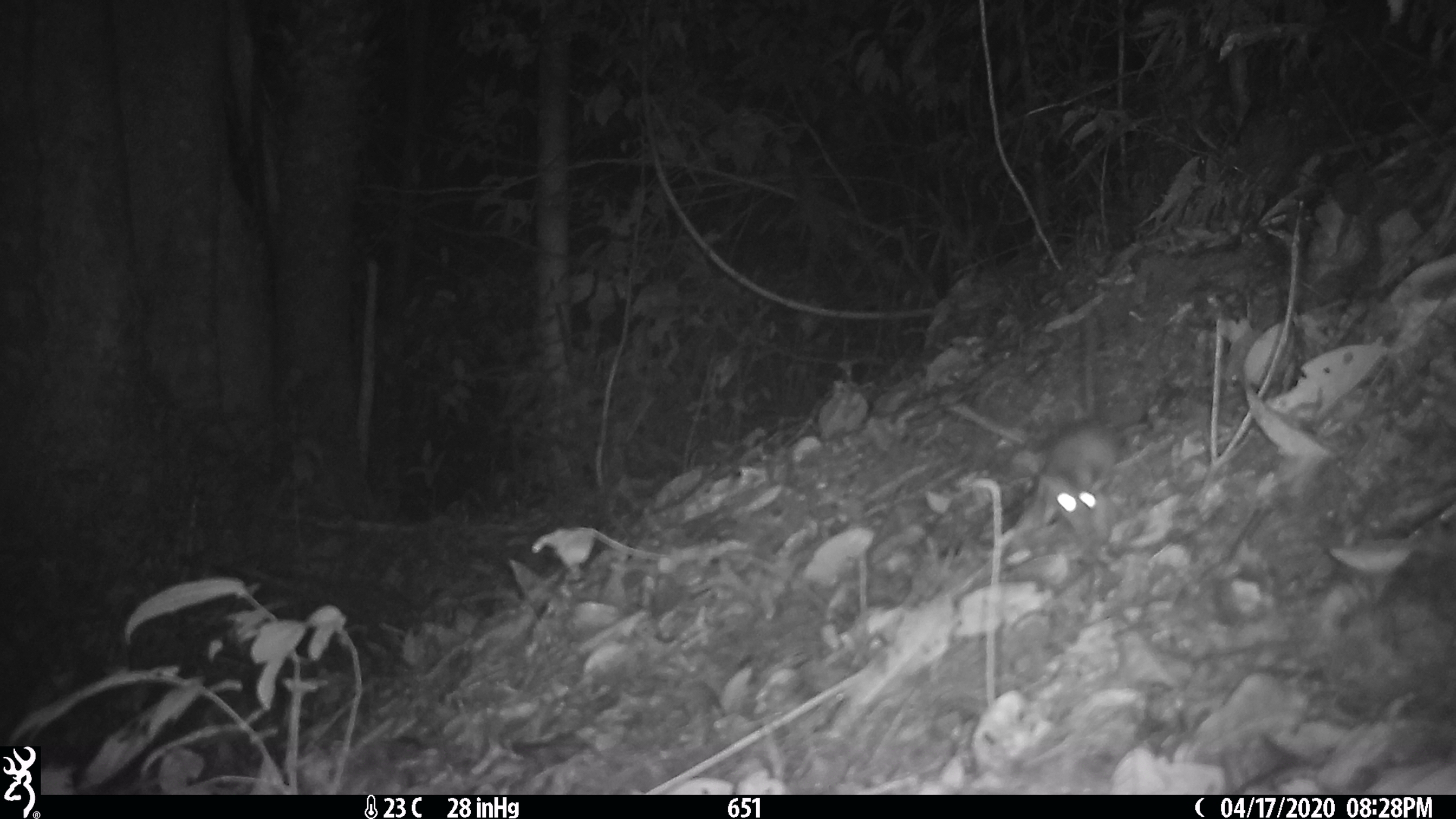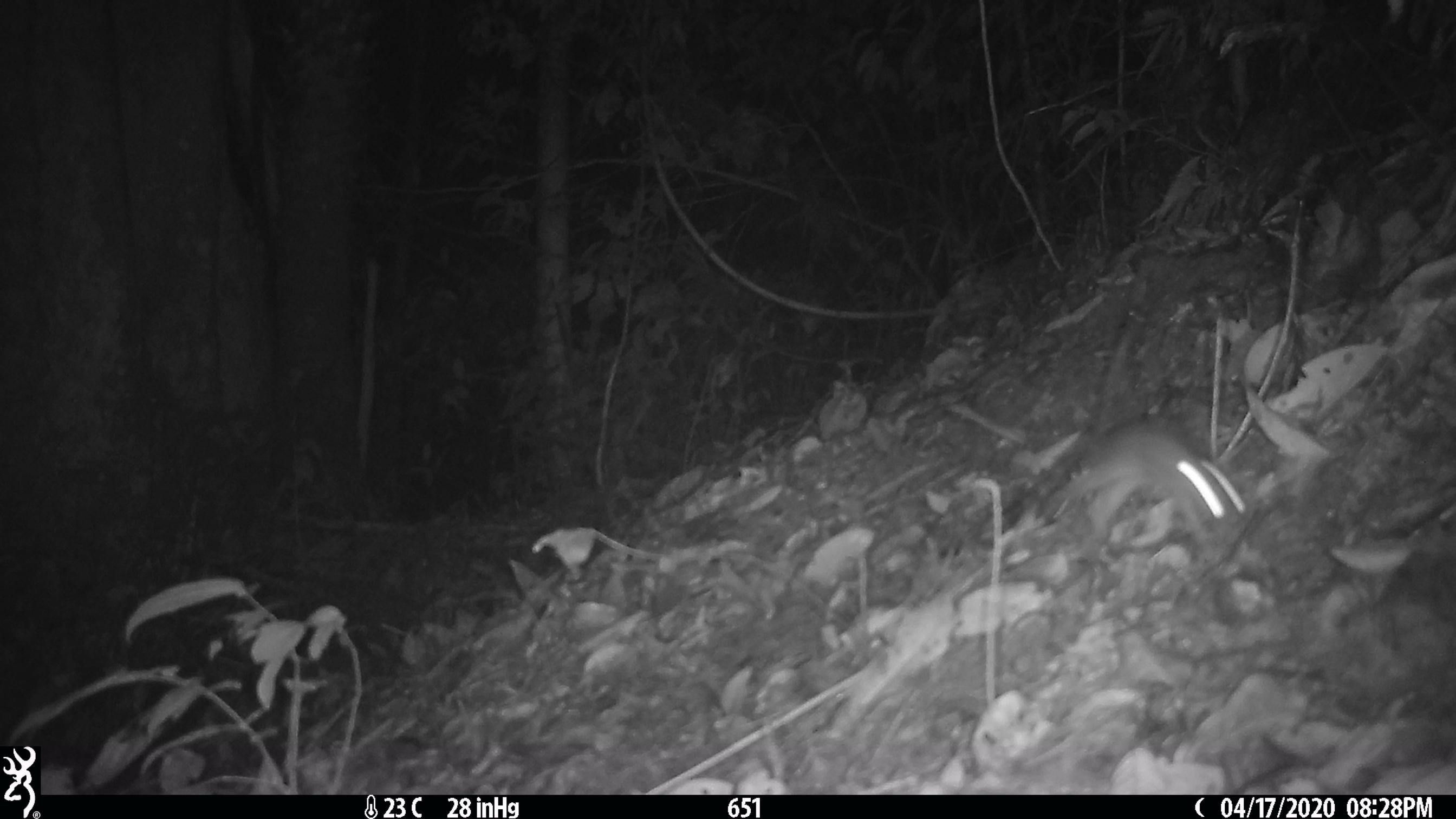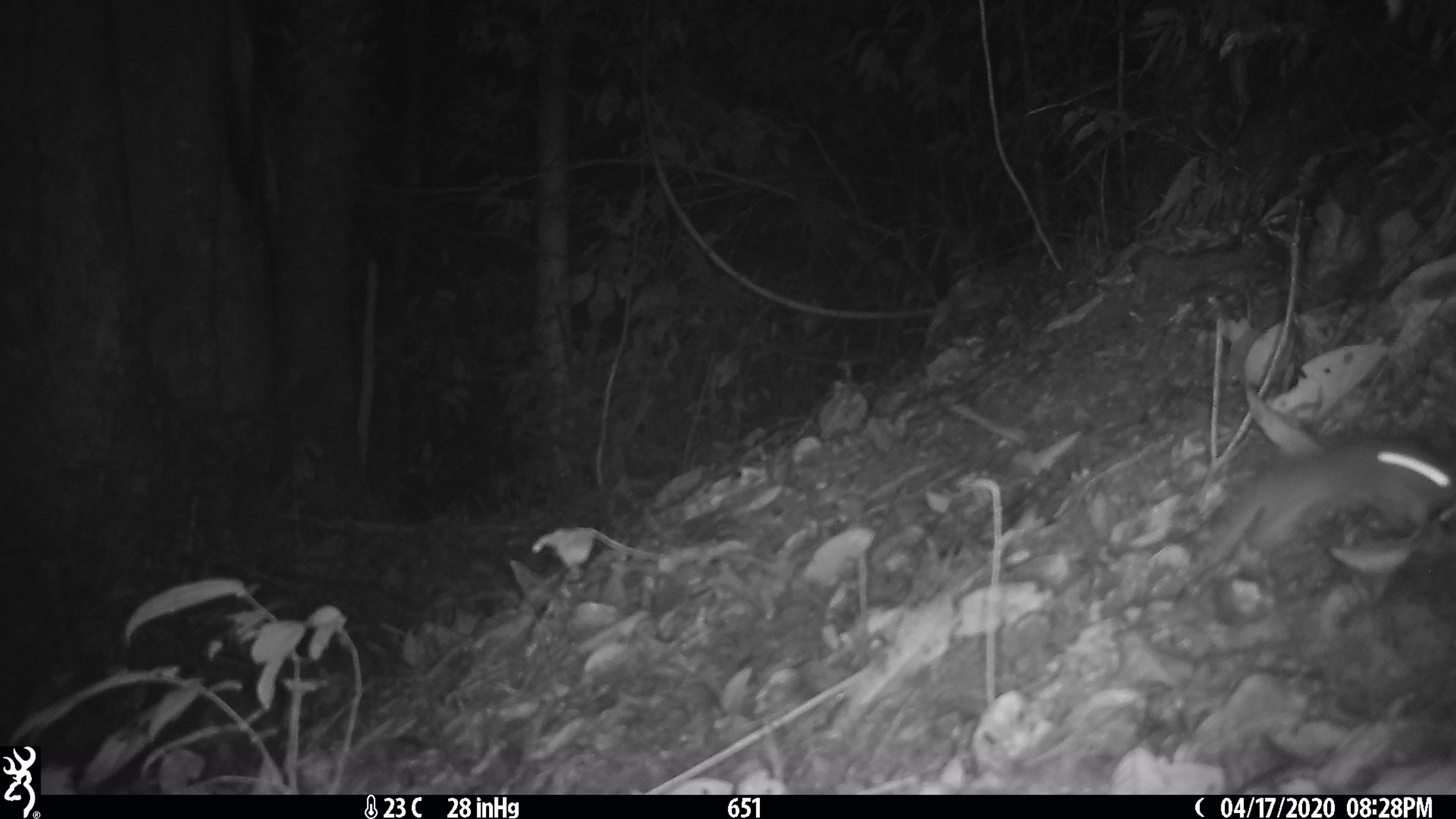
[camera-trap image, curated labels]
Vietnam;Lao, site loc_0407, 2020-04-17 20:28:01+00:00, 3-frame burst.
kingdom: Animalia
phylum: Chordata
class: Mammalia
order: Rodentia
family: Muridae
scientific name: Muridae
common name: old-world mice and rats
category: unidentified murid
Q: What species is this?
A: Unidentified murid (old-world mice and rats) (Muridae).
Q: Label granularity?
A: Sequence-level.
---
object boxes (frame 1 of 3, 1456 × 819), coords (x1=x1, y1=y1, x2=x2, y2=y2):
unidentified murid: (x1=1046, y1=316, x2=1116, y2=536)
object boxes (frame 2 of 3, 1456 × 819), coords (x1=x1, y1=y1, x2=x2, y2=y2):
unidentified murid: (x1=1044, y1=420, x2=1244, y2=545)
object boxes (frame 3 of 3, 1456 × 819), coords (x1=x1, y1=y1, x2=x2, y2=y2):
unidentified murid: (x1=1208, y1=436, x2=1456, y2=562)